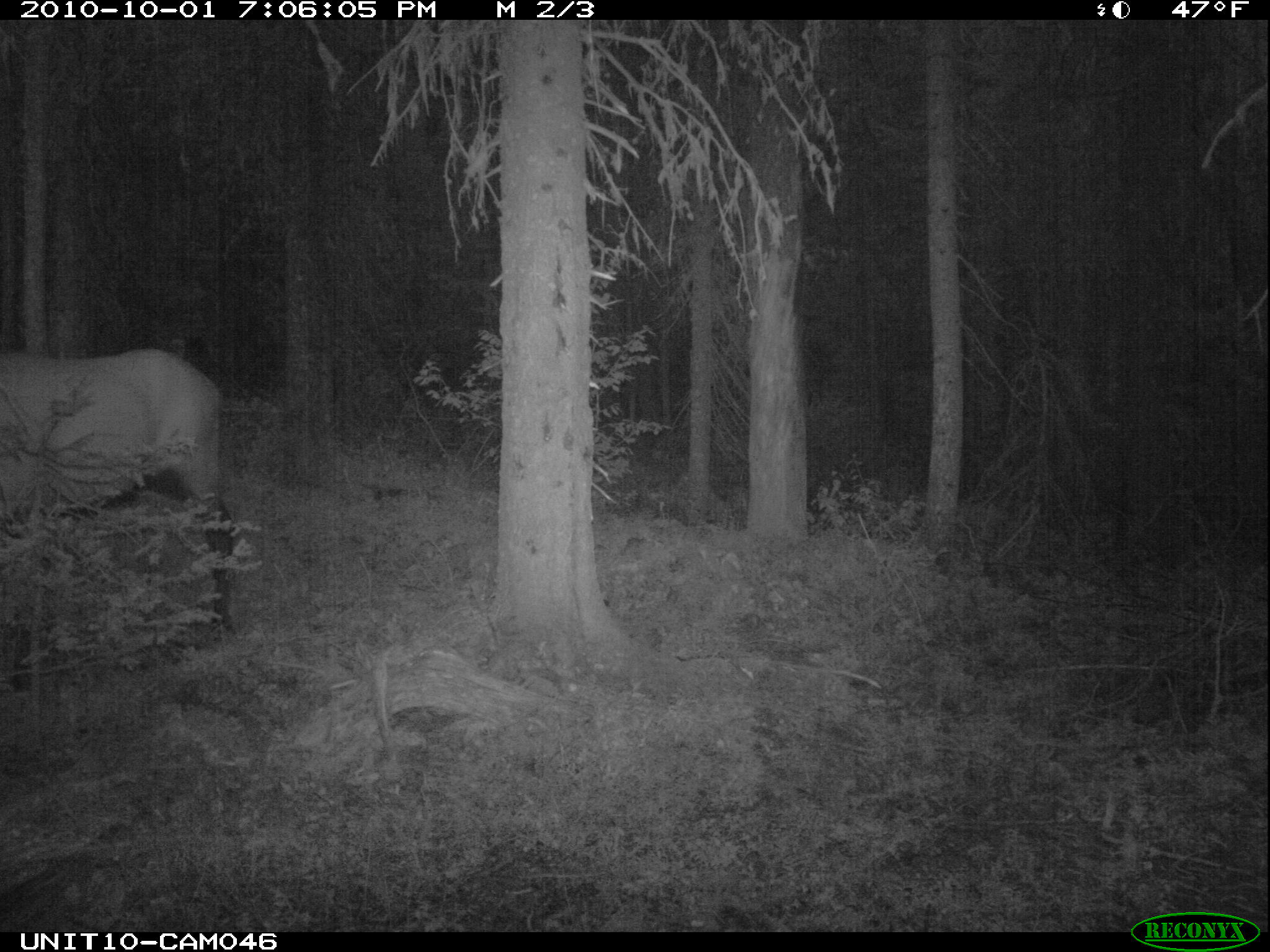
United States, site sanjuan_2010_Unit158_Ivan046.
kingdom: Animalia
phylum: Chordata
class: Mammalia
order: Artiodactyla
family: Cervidae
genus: Cervus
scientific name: Cervus elaphus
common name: red deer